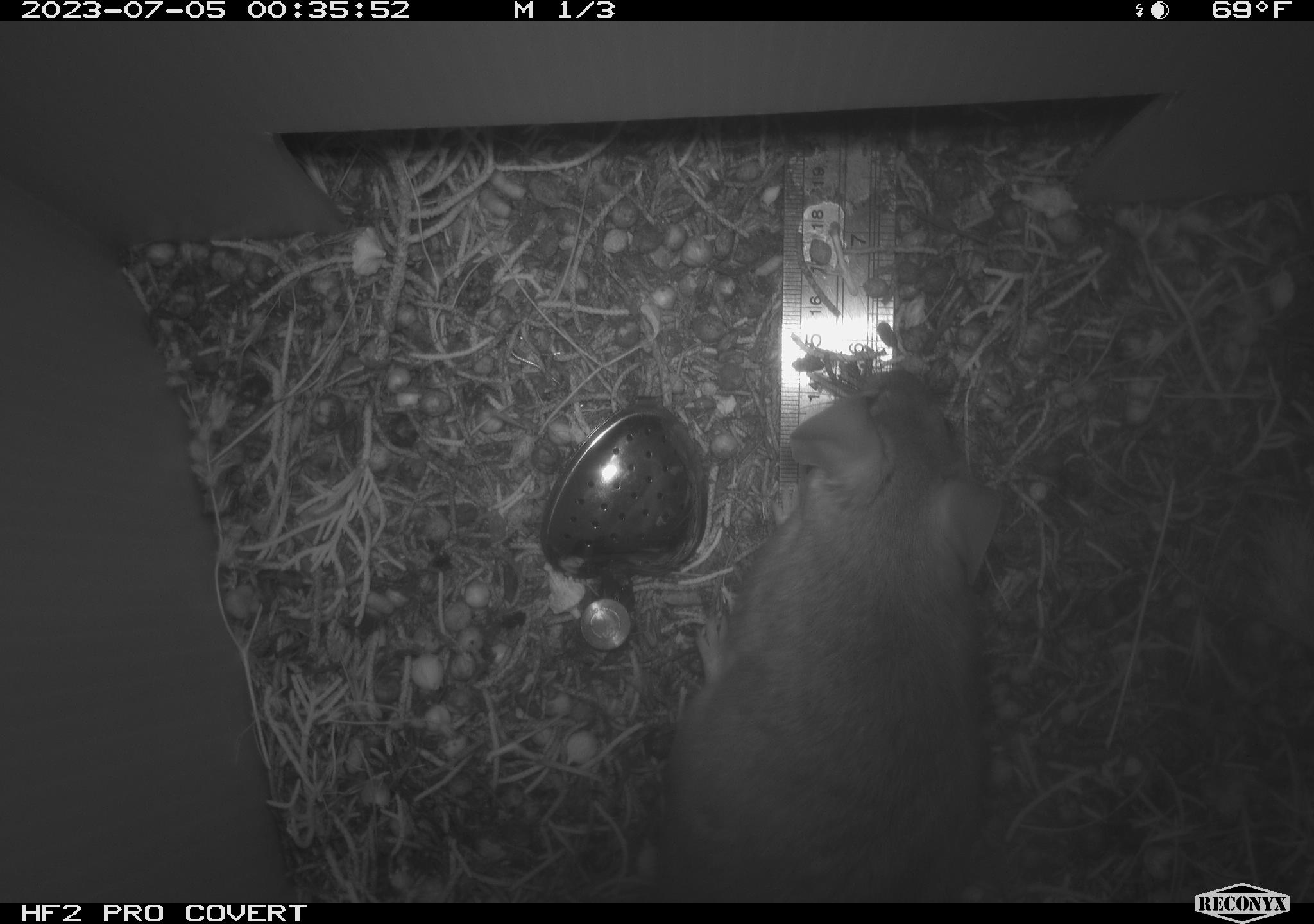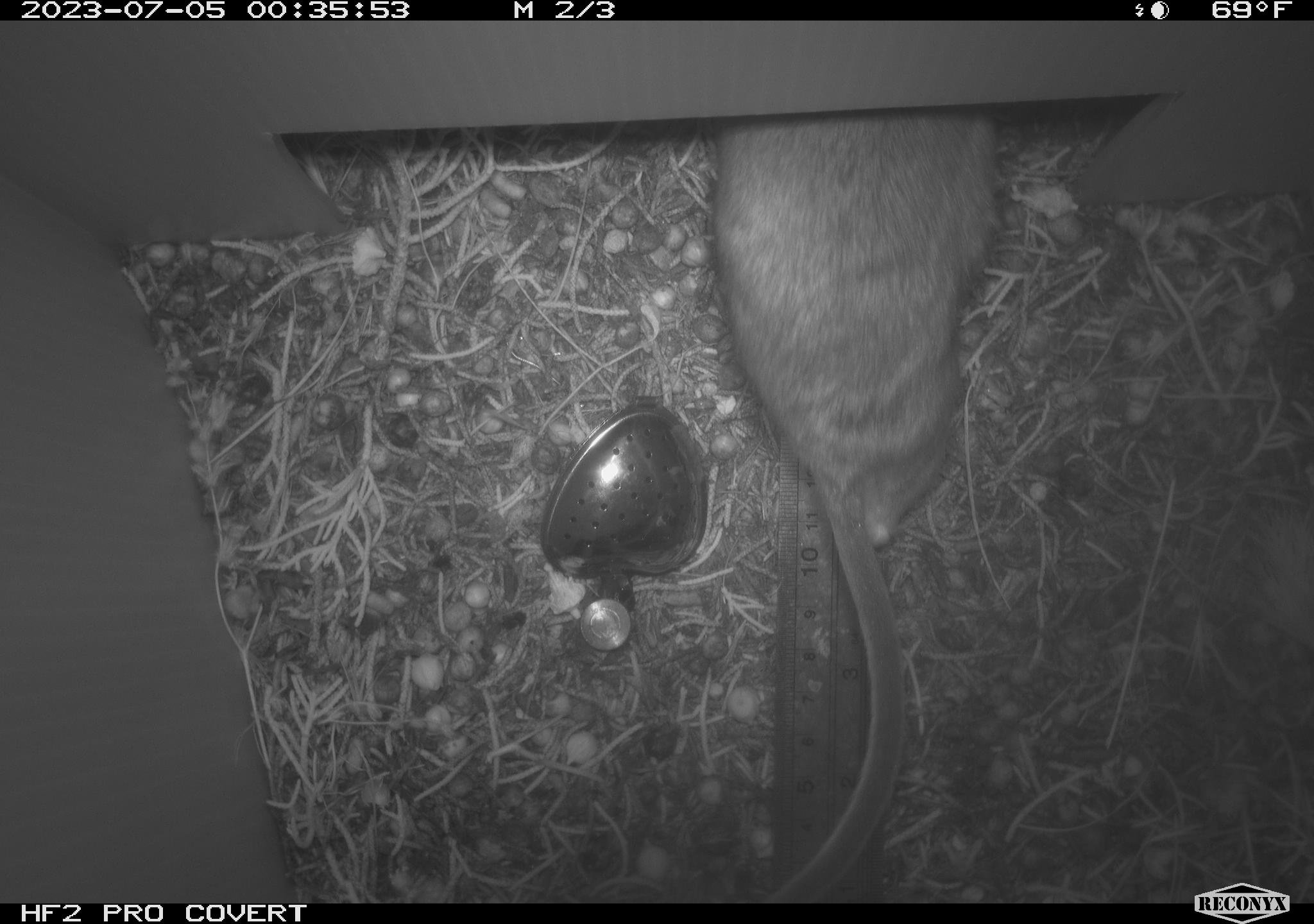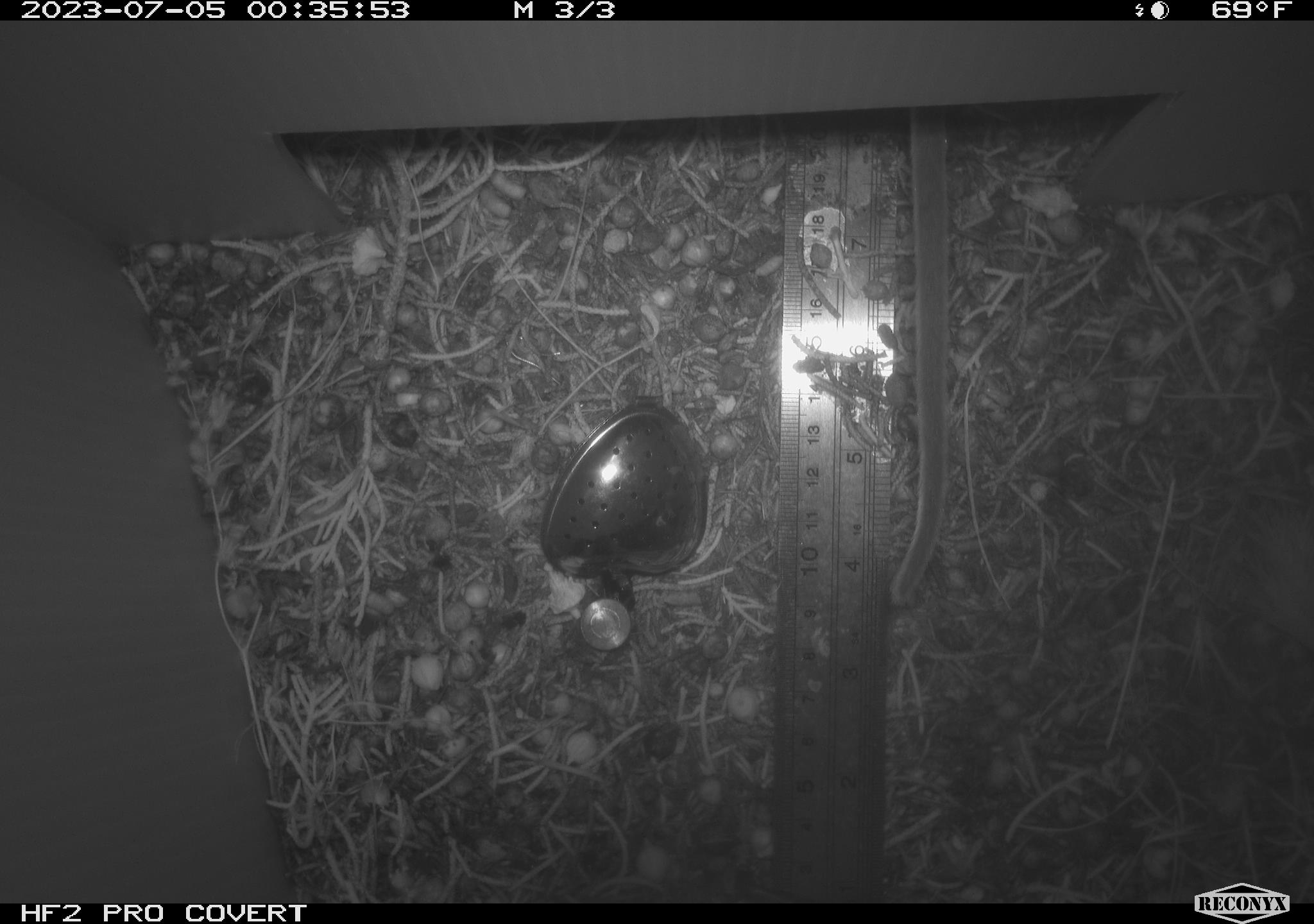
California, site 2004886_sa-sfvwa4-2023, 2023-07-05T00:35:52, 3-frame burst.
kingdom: Animalia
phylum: Chordata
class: Mammalia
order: Rodentia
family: Cricetidae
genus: Neotoma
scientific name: Neotoma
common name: pack rat or woodrat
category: neotoma species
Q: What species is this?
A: Neotoma species (pack rat or woodrat) (Neotoma).